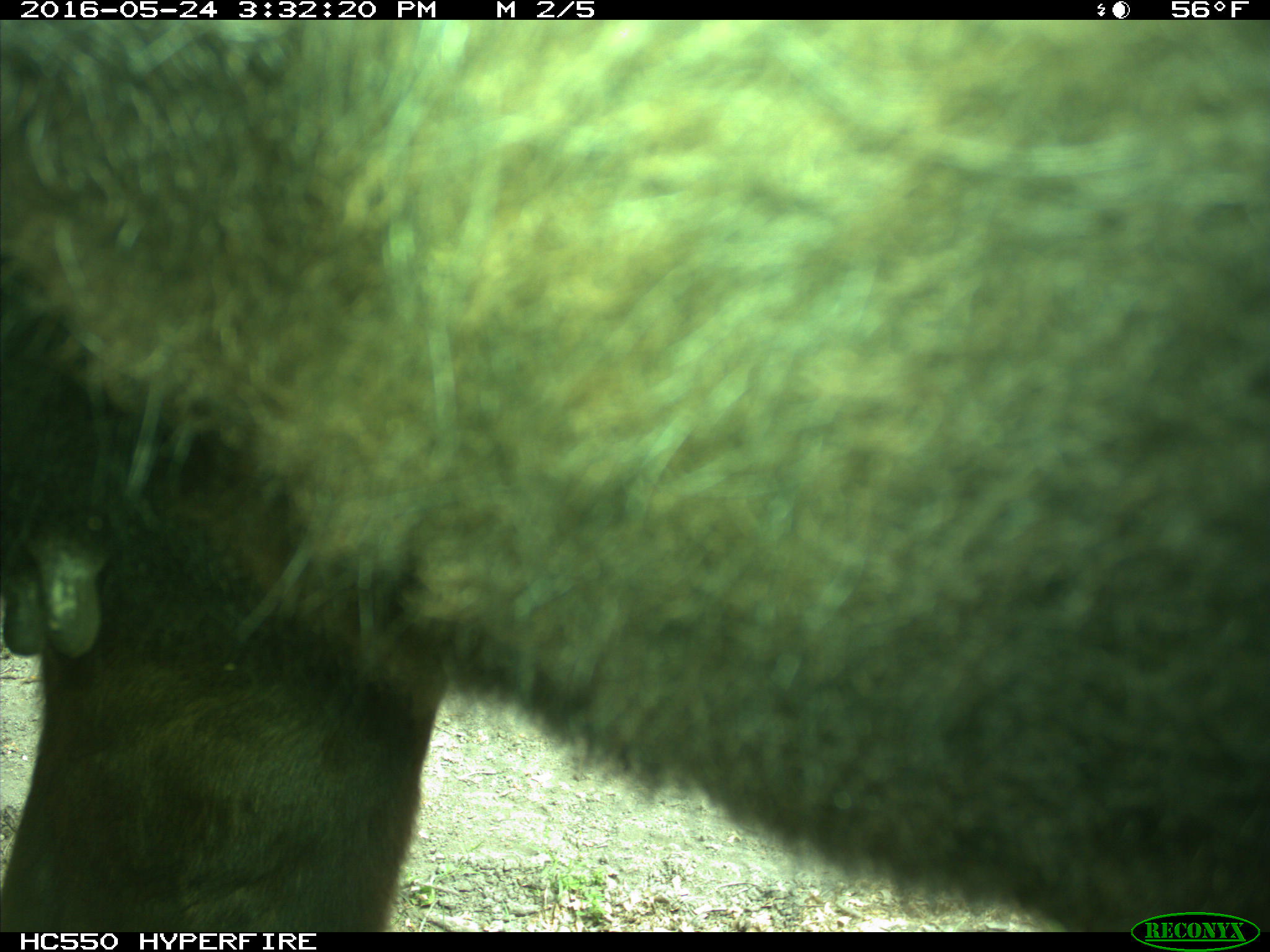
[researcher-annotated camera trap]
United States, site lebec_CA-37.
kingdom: Animalia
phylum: Chordata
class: Mammalia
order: Artiodactyla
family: Bovidae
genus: Bos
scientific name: Bos taurus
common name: domestic cow